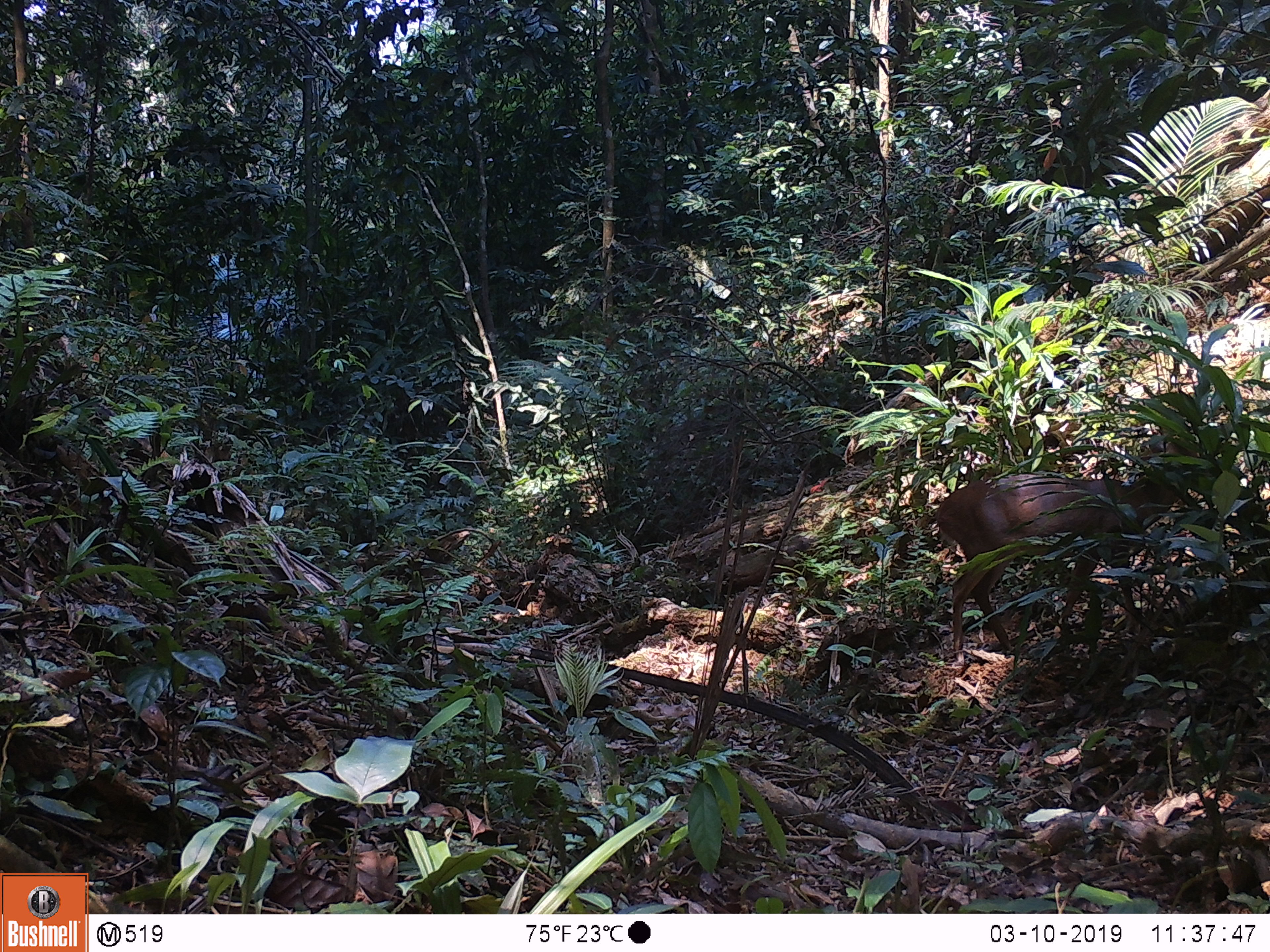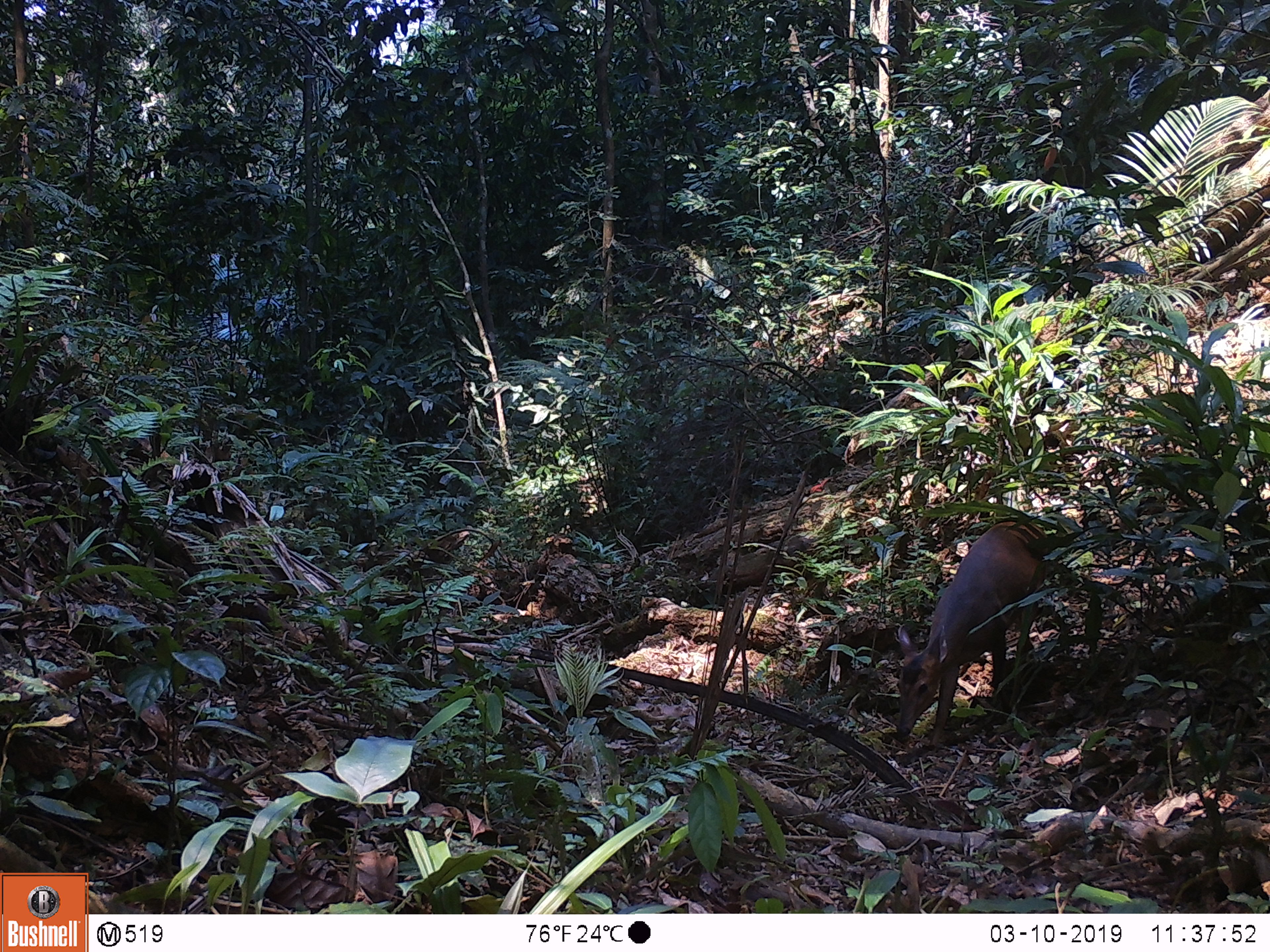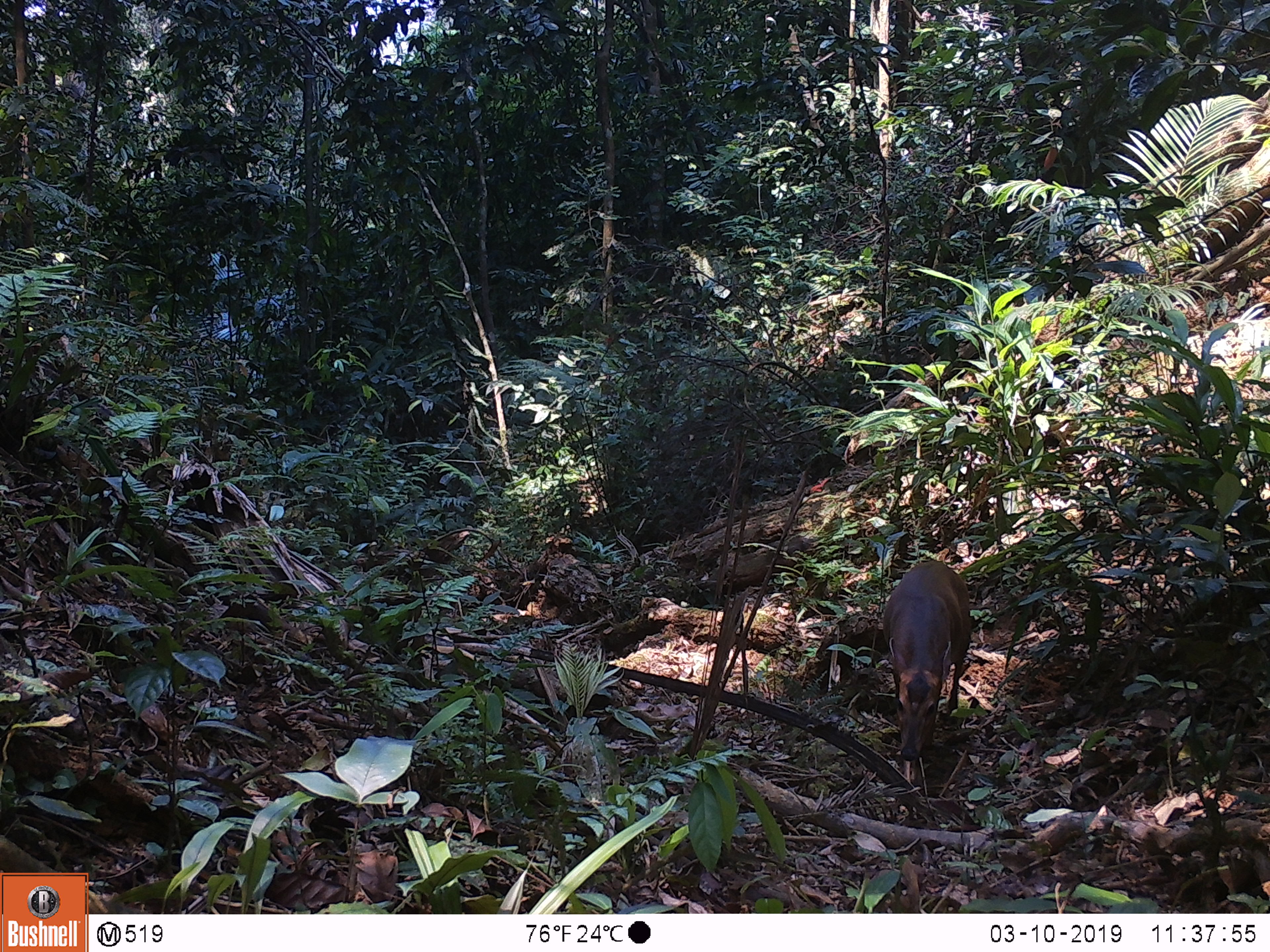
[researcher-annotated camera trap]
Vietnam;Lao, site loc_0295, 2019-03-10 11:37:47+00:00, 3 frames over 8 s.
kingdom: Animalia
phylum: Chordata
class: Mammalia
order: Artiodactyla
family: Cervidae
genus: Muntiacus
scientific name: Muntiacus vuquangensis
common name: large-antlered muntjac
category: large antlered muntjac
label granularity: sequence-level